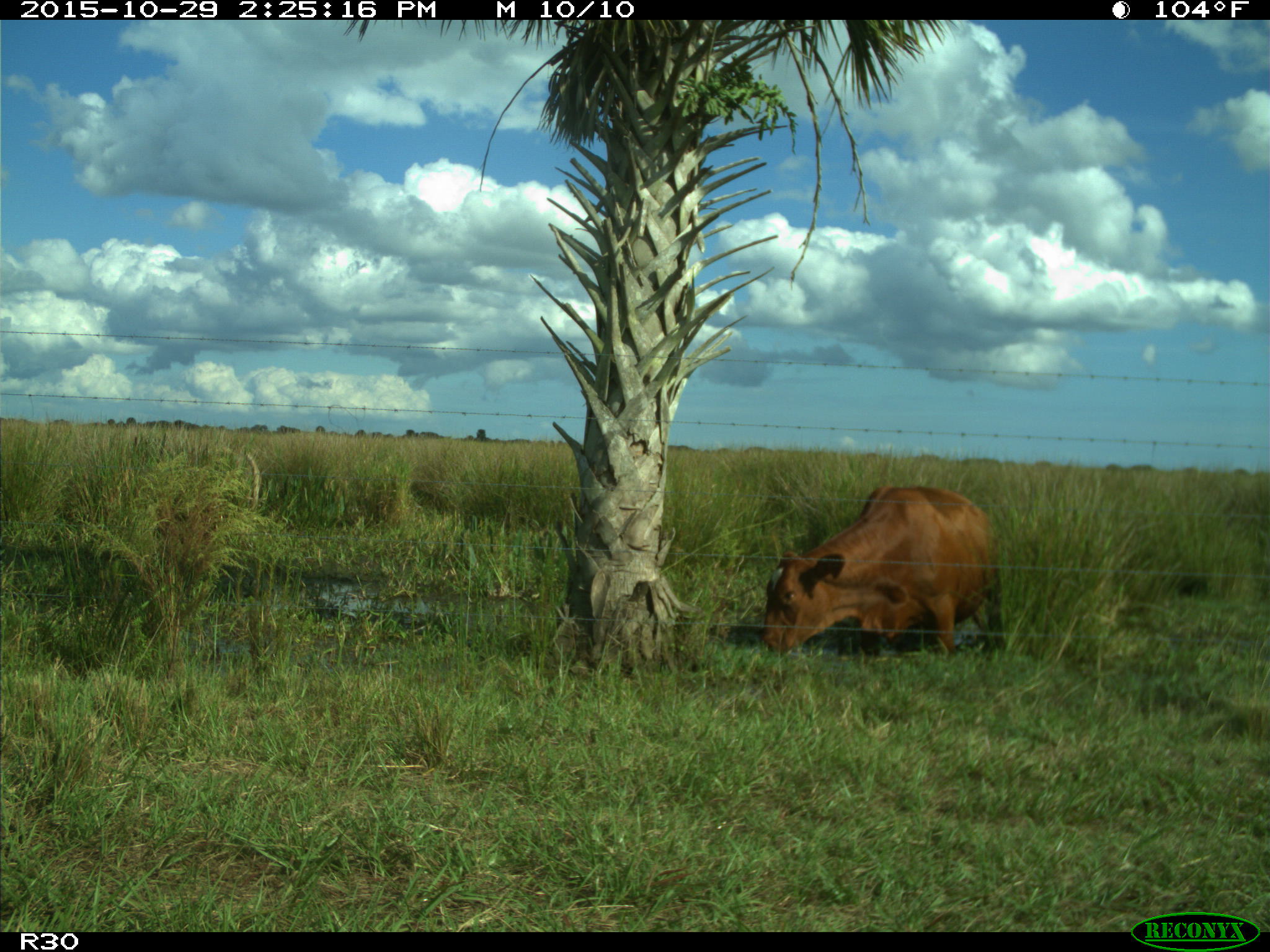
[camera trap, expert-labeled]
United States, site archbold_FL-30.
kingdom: Animalia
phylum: Chordata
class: Mammalia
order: Artiodactyla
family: Bovidae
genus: Bos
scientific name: Bos taurus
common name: domestic cow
Bos taurus (domestic cow).